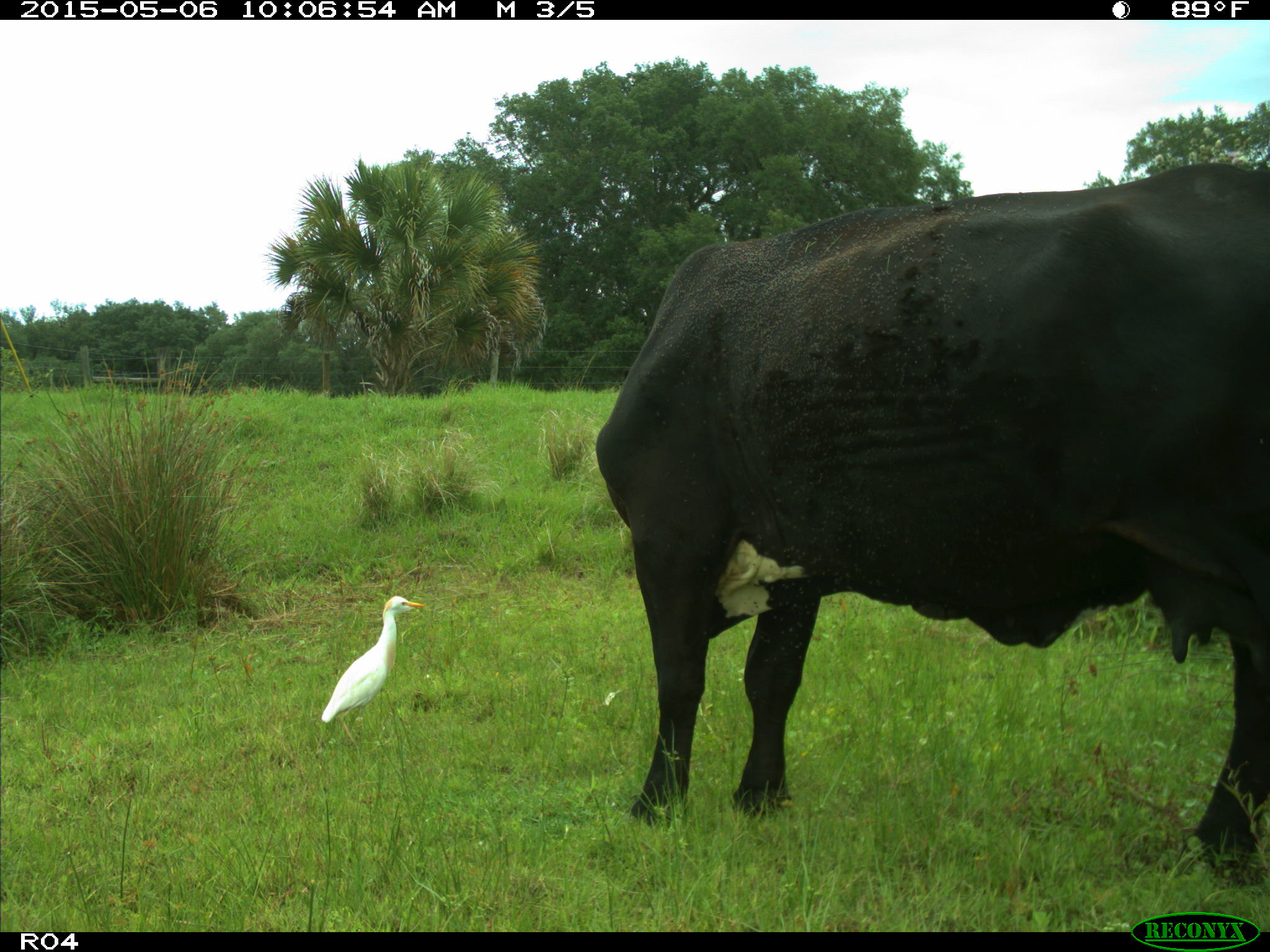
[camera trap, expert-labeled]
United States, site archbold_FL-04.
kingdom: Animalia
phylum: Chordata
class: Mammalia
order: Artiodactyla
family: Bovidae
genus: Bos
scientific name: Bos taurus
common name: domestic cow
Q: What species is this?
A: Bos taurus (domestic cow).